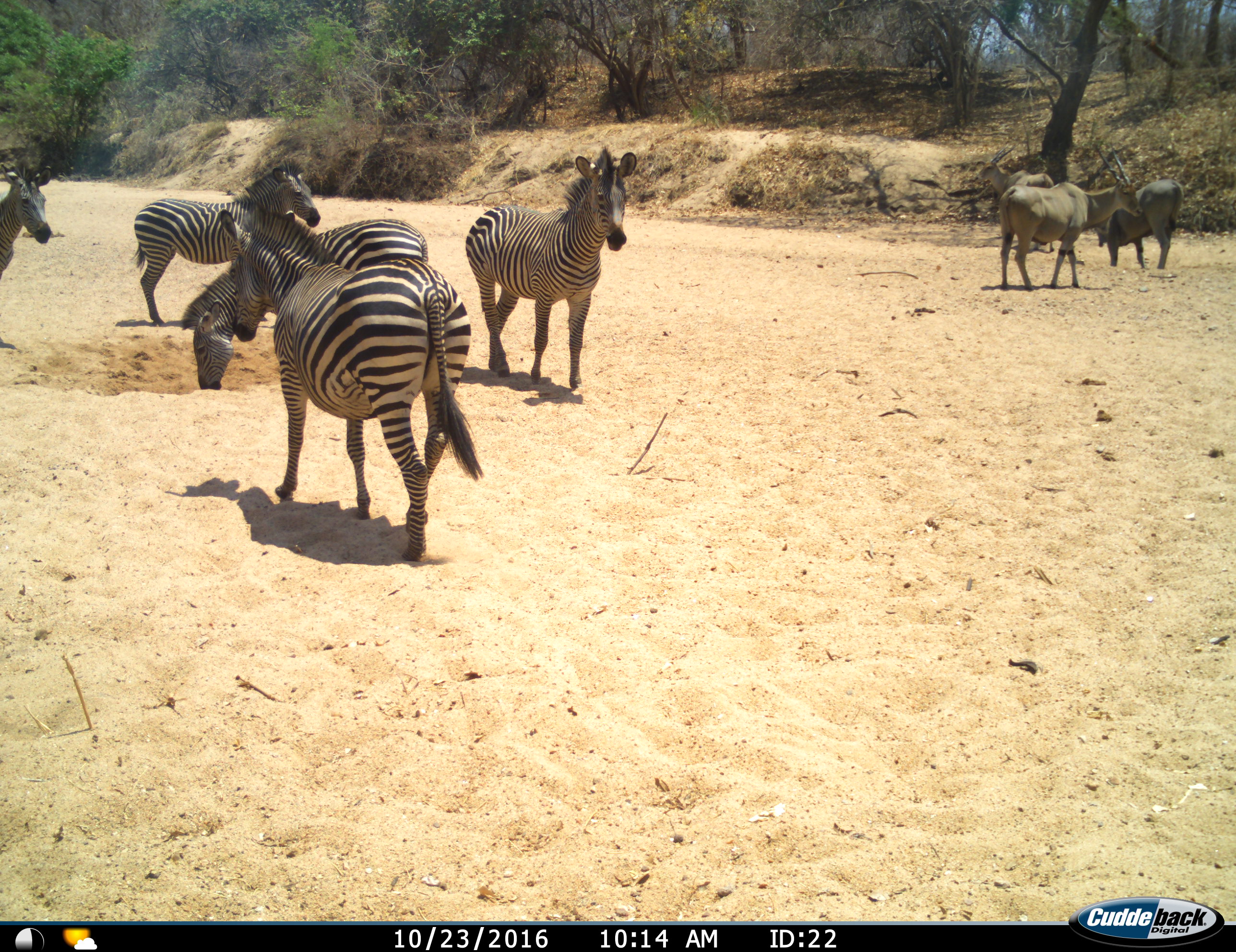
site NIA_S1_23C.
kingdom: Animalia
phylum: Chordata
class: Mammalia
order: Artiodactyla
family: Bovidae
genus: Tragelaphus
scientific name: Tragelaphus oryx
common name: eland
Eland (Tragelaphus oryx), count 3. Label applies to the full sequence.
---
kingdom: Animalia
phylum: Chordata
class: Mammalia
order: Perissodactyla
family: Equidae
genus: Equus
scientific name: Equus quagga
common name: plains zebra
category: zebraplains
Zebraplains (plains zebra) (Equus quagga), count 5. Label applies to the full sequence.